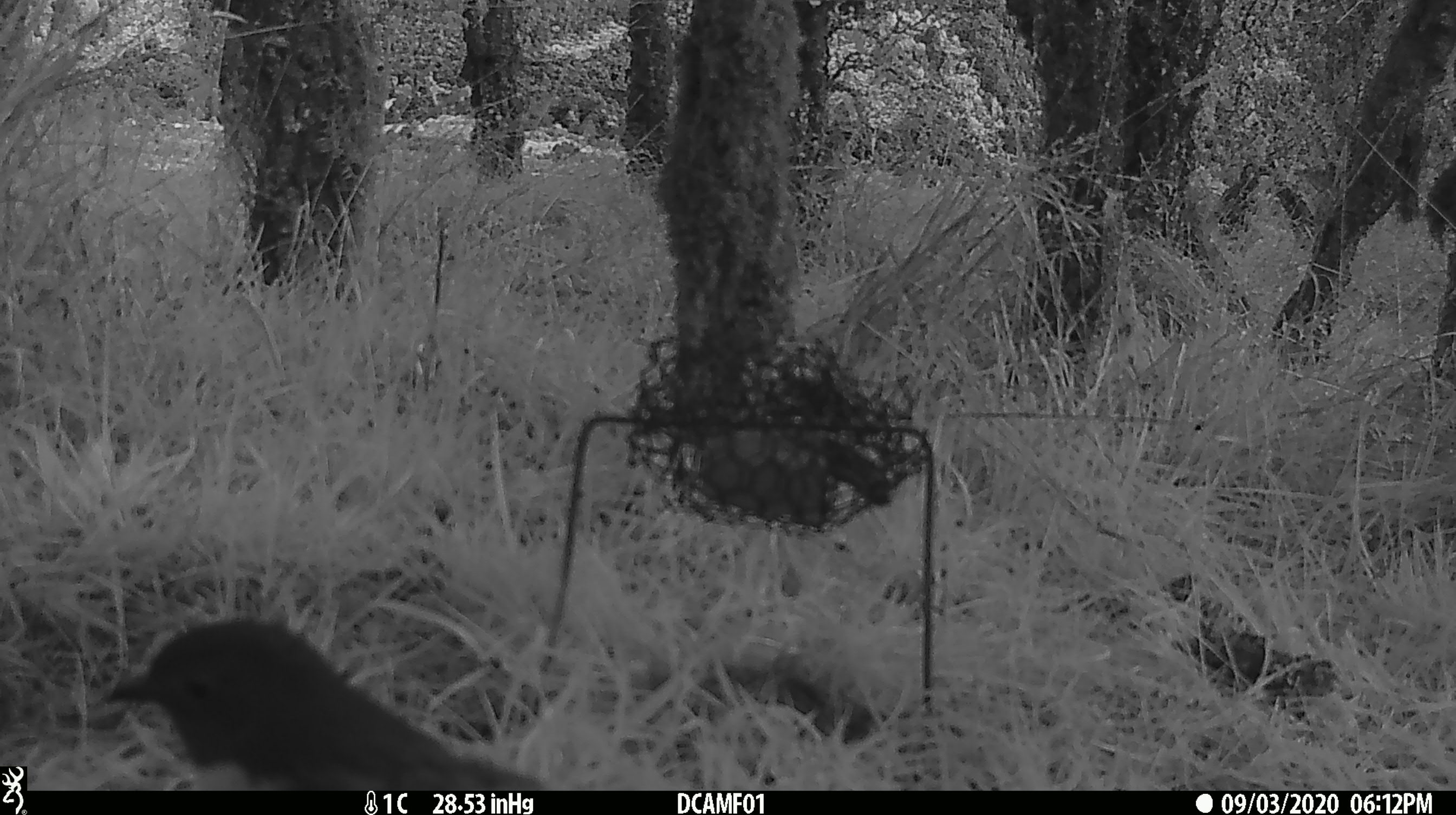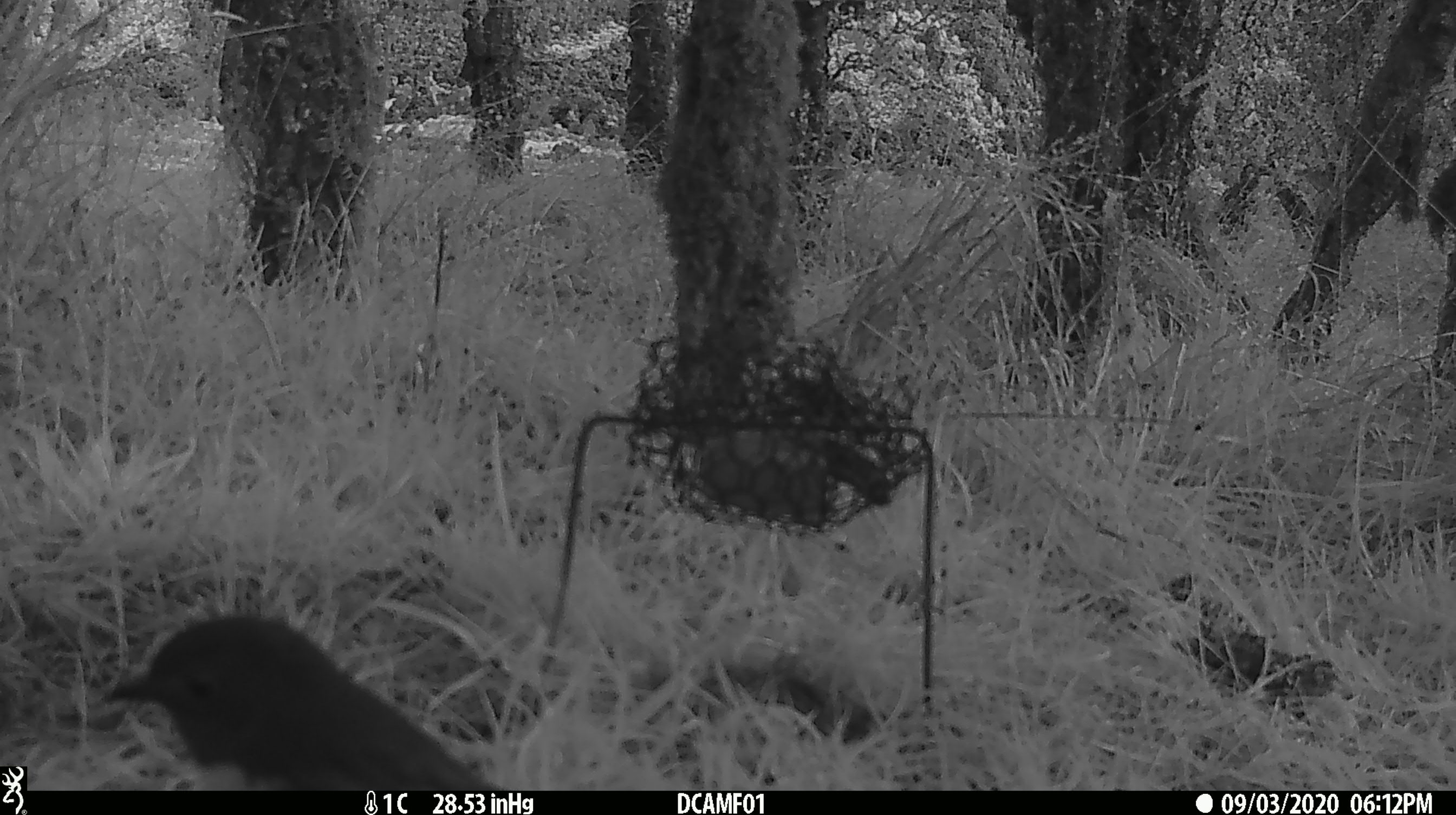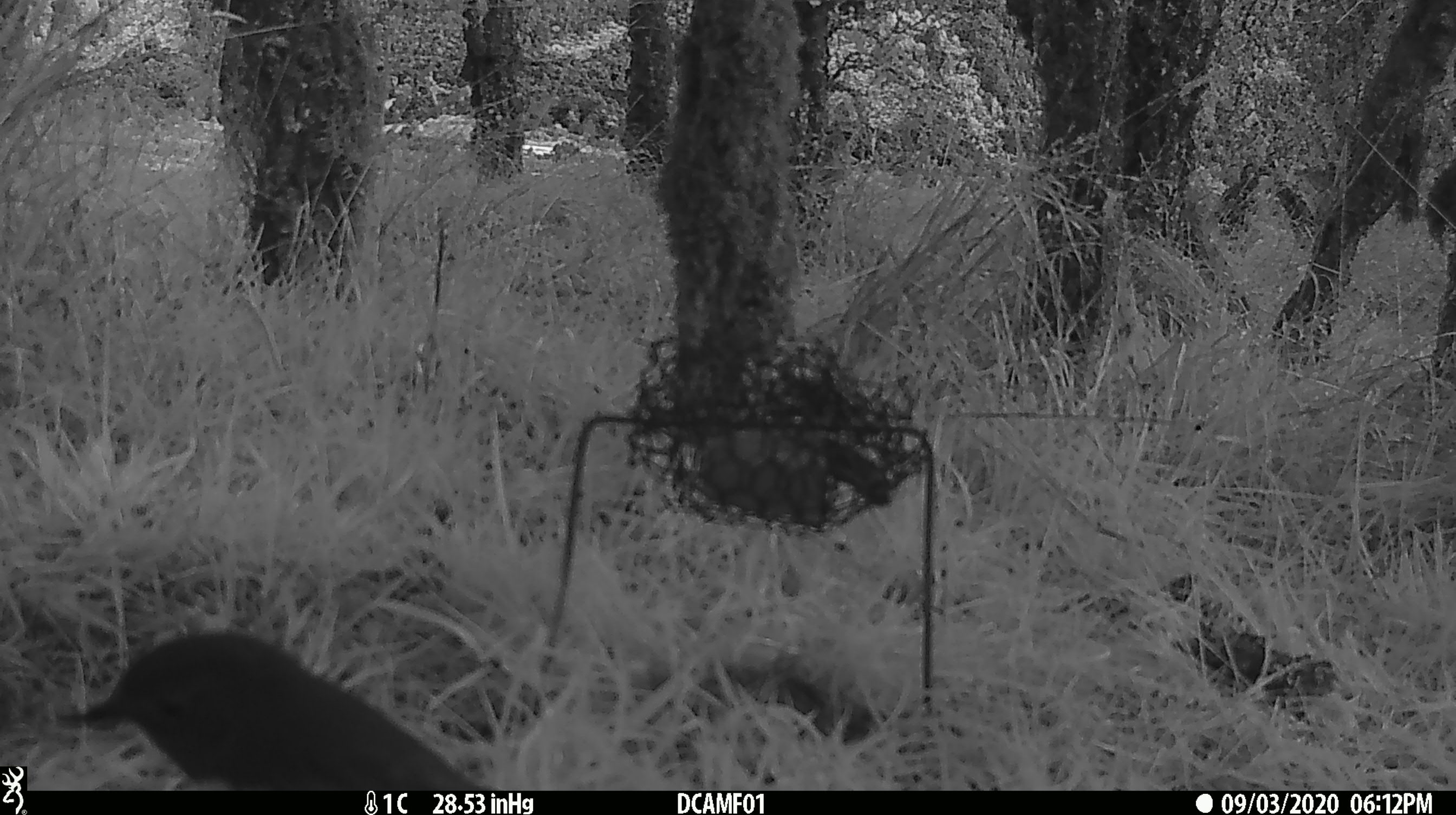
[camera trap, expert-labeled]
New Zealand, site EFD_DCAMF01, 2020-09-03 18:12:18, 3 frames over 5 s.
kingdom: Animalia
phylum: Chordata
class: Aves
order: Passeriformes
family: Petroicidae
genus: Petroica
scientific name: Petroica australis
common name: new zealand robin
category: robin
Robin (new zealand robin) (Petroica australis).